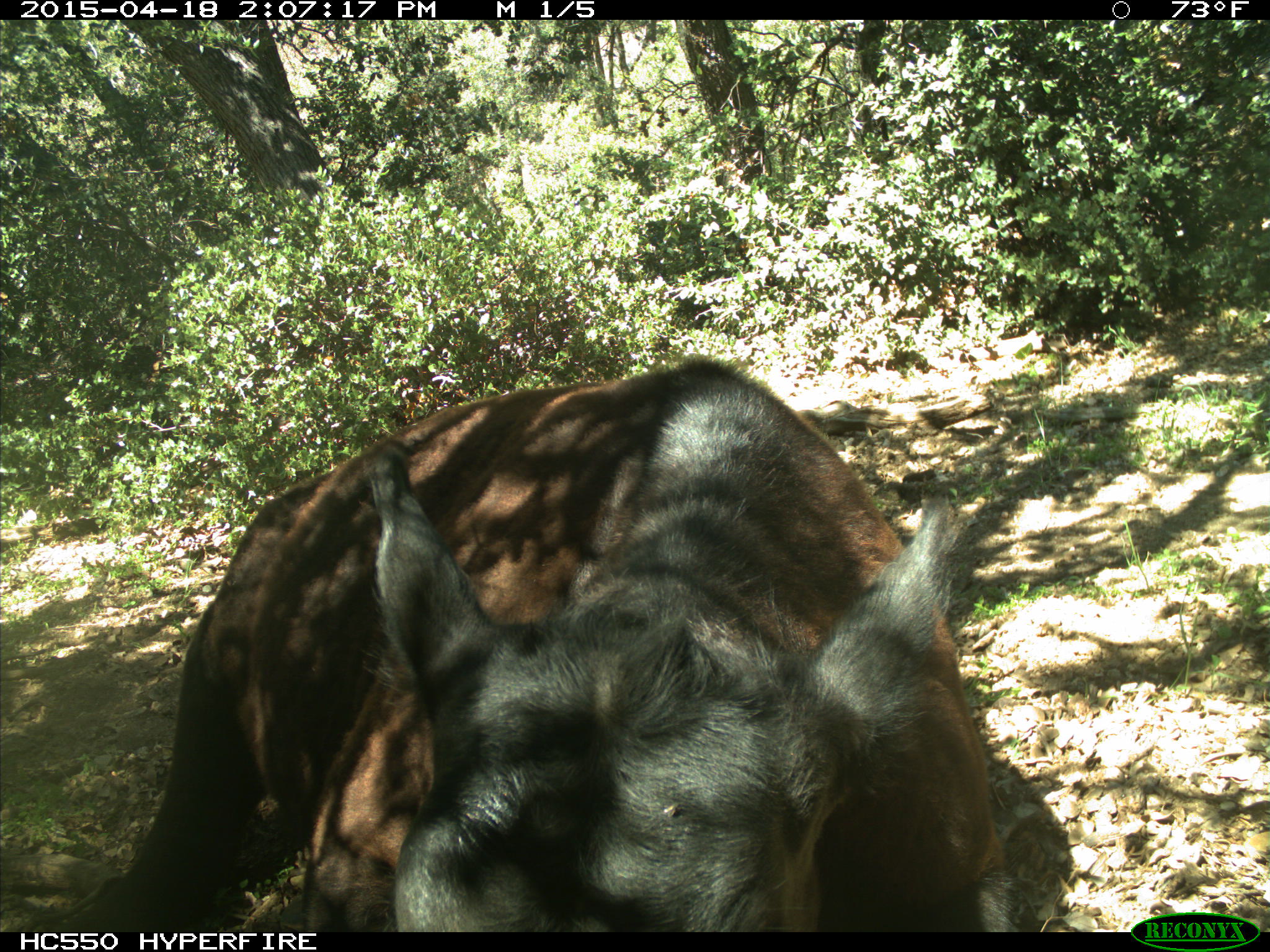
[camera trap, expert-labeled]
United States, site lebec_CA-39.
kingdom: Animalia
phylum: Chordata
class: Mammalia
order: Artiodactyla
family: Bovidae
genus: Bos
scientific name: Bos taurus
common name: domestic cow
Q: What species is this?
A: Bos taurus (domestic cow).